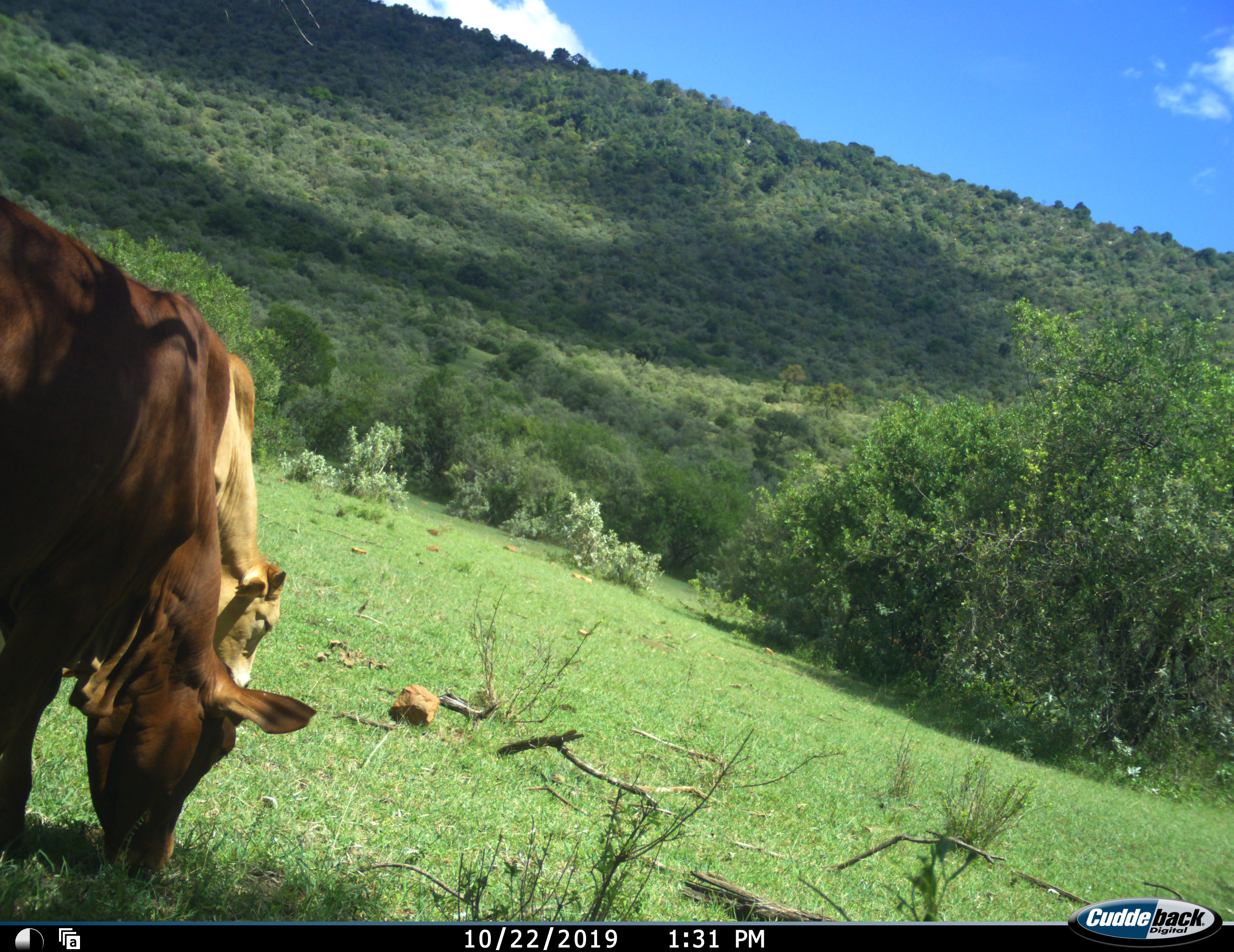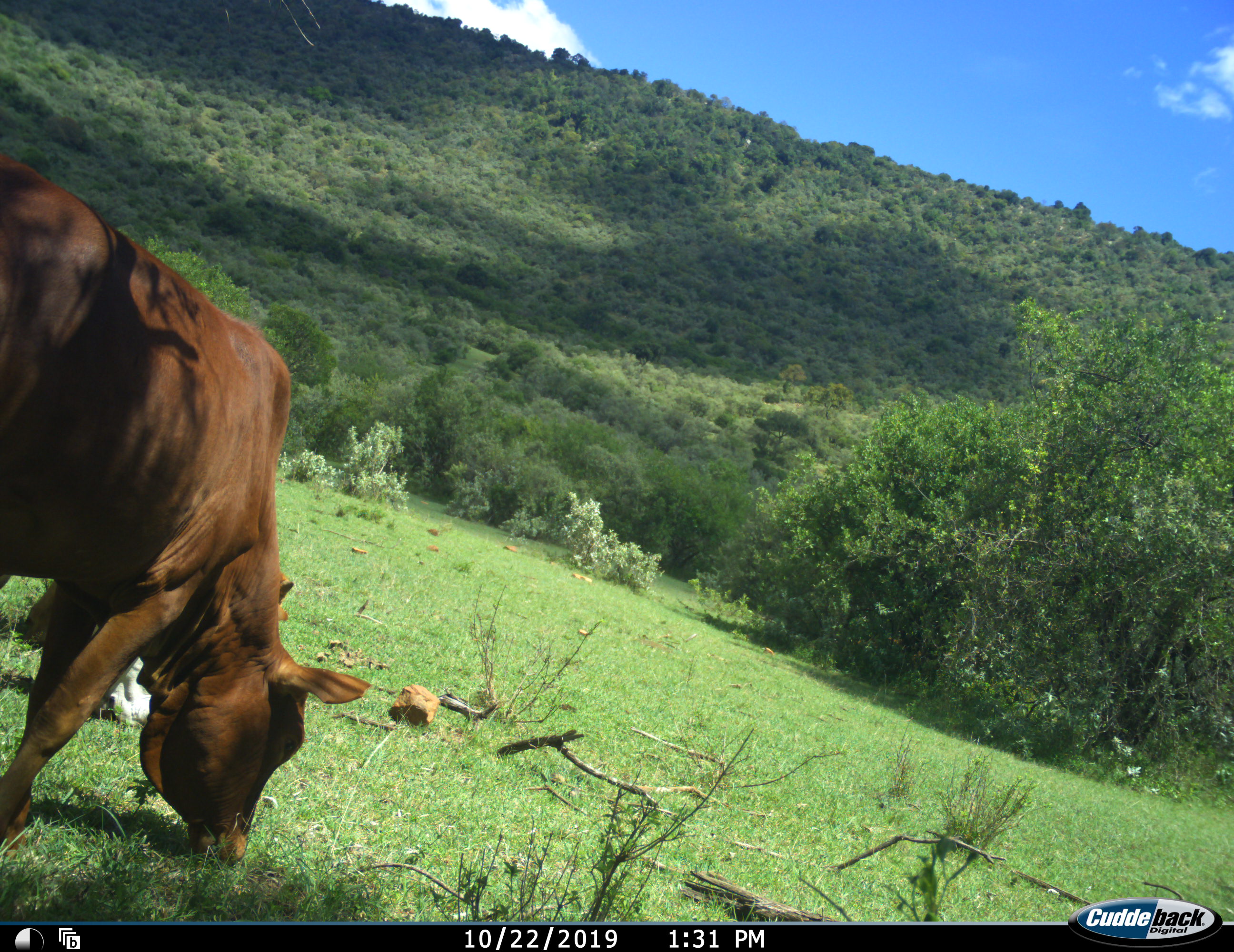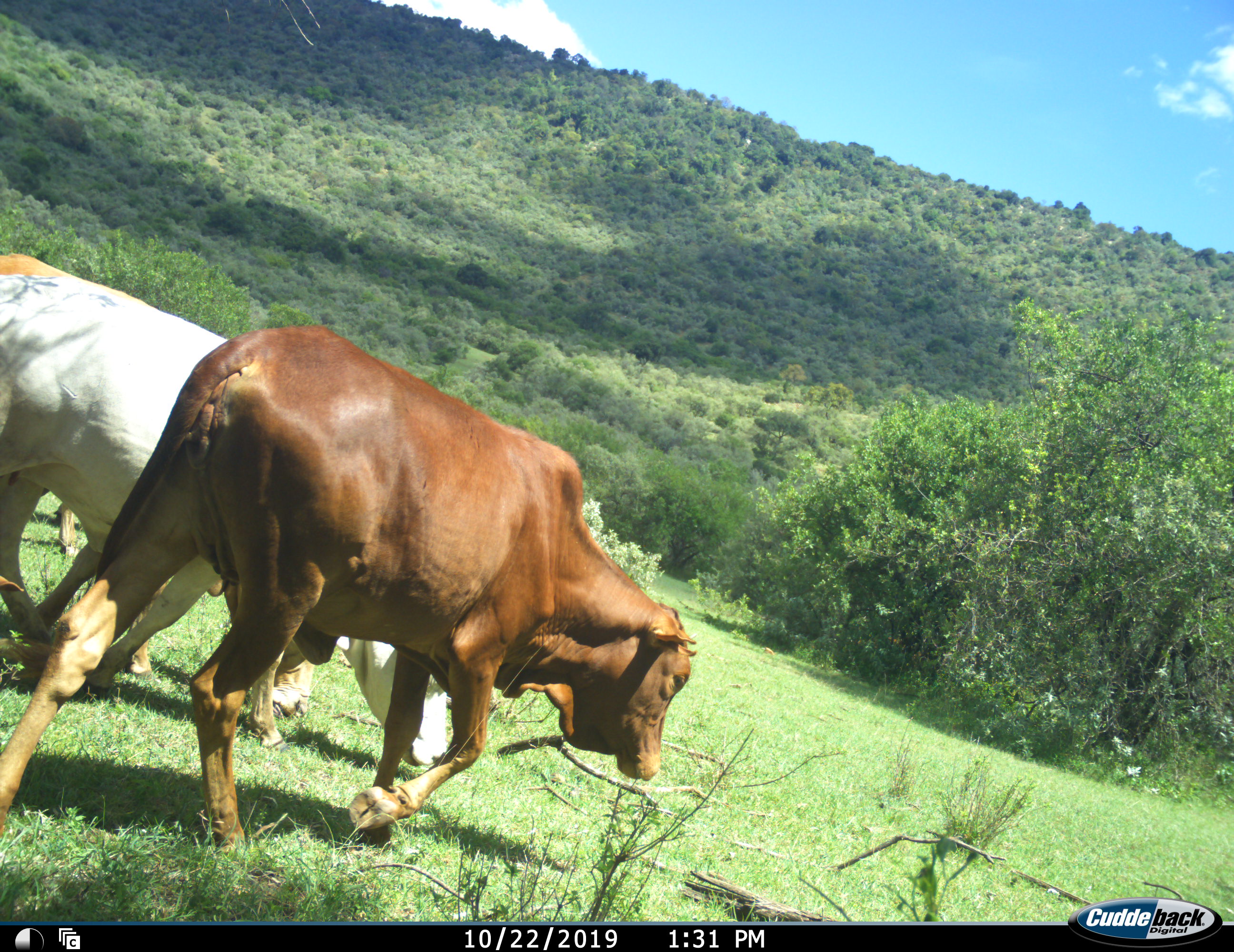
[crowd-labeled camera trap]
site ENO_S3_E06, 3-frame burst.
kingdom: Animalia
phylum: Chordata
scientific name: Vertebrata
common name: domestic animal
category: domesticanimal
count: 3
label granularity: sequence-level